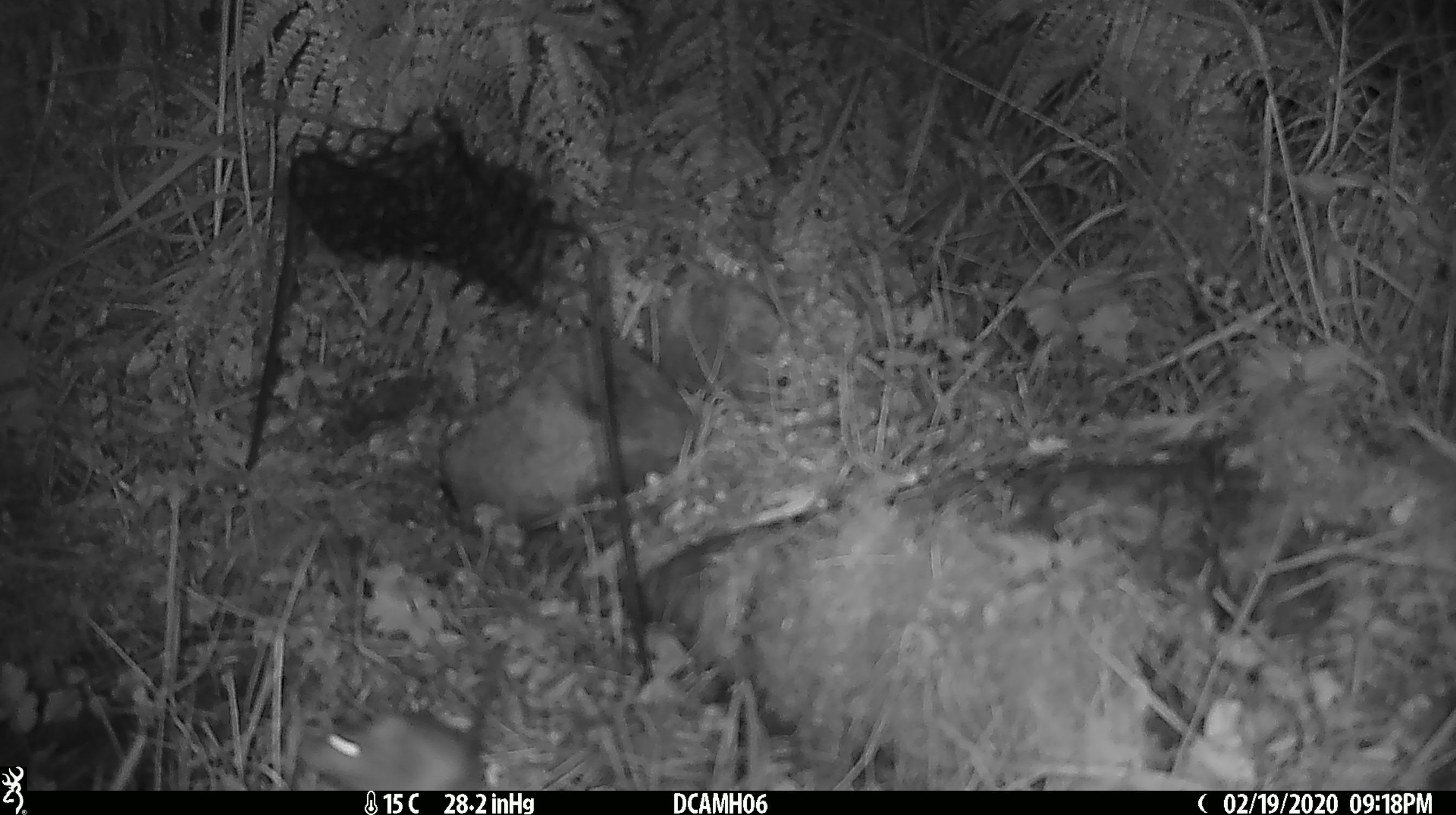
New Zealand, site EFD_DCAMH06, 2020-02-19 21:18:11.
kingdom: Animalia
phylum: Chordata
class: Mammalia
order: Rodentia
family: Muridae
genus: Mus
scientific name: Mus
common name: mouse